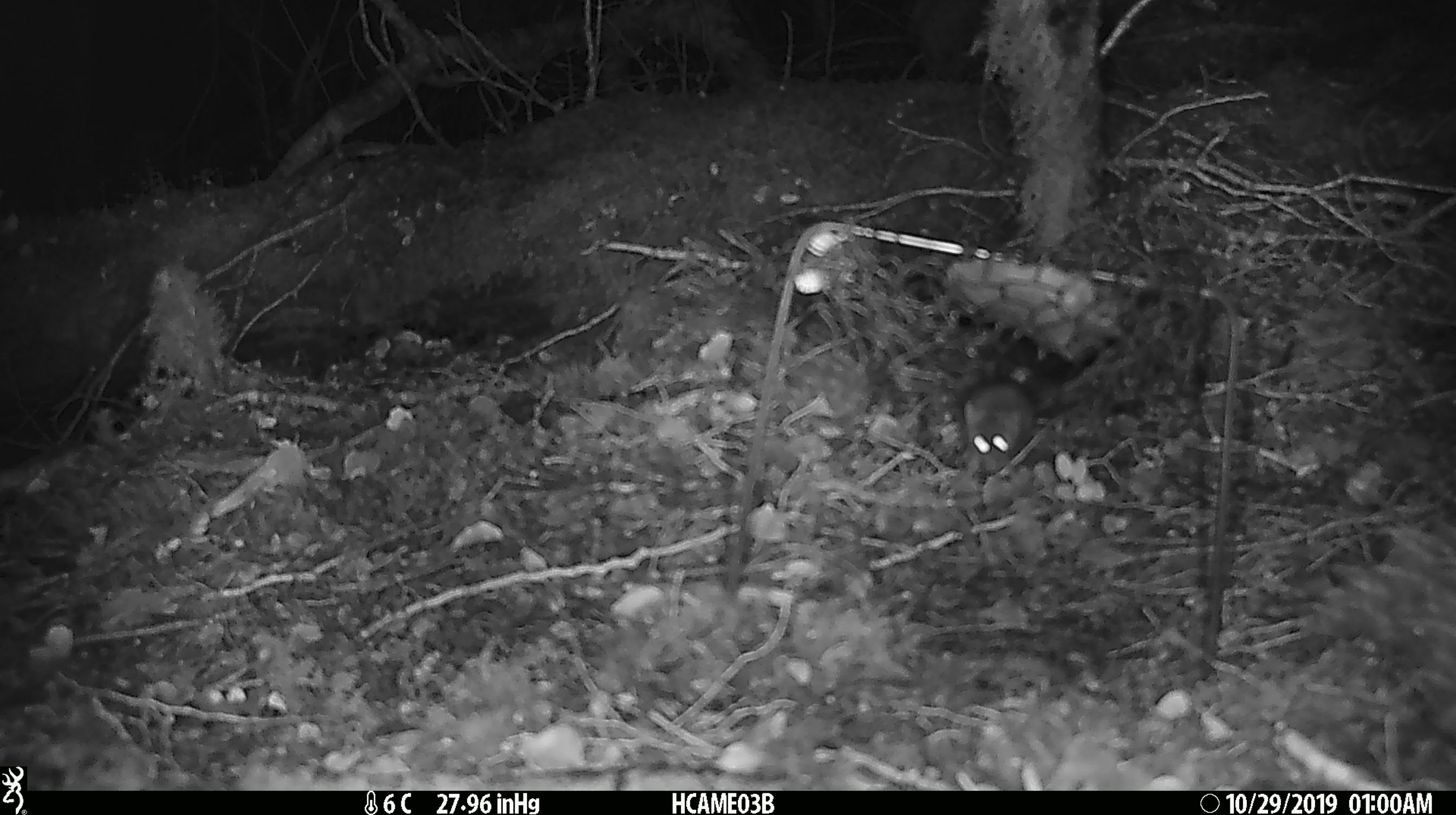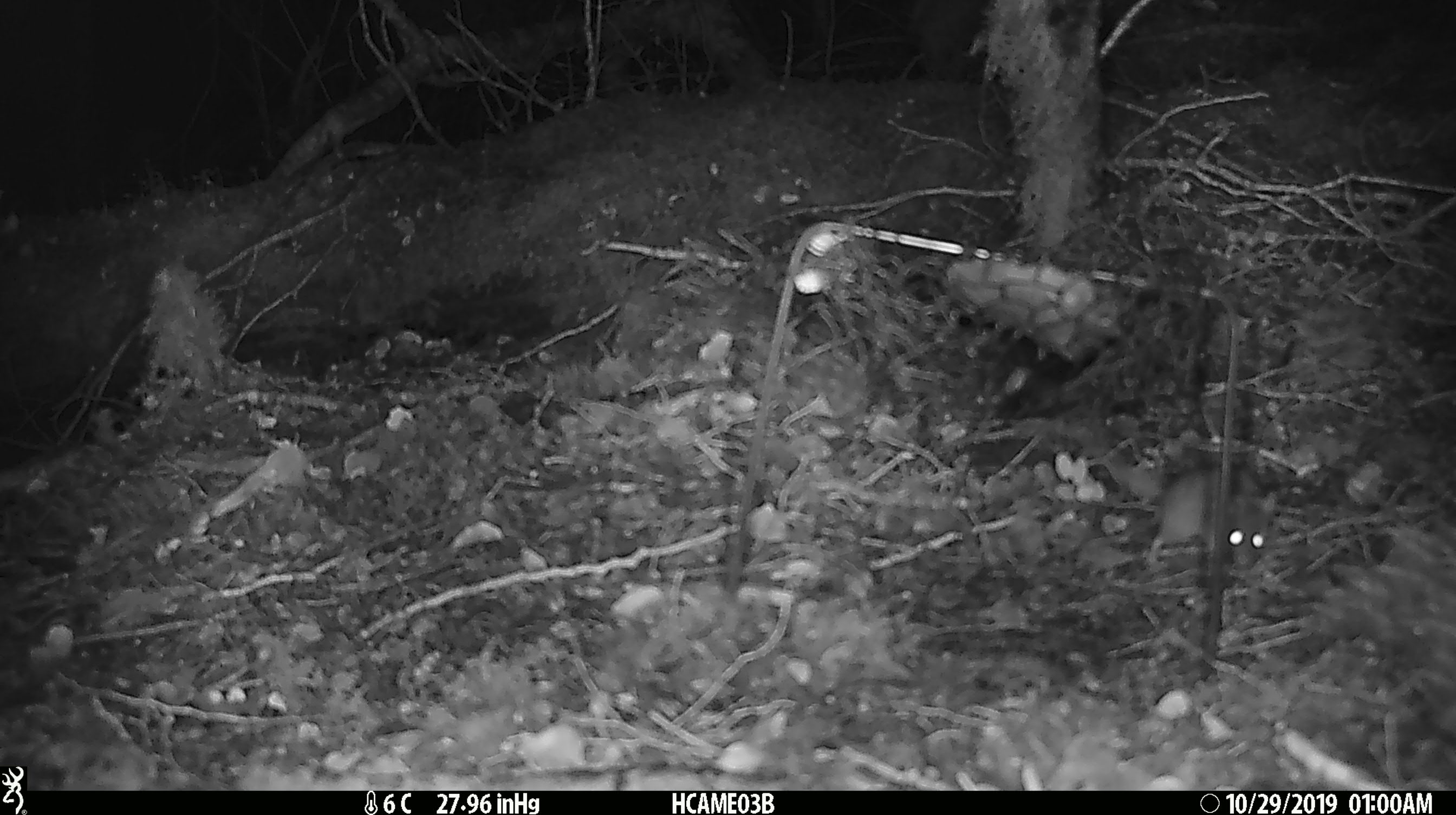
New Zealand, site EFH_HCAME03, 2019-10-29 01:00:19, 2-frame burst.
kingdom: Animalia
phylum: Chordata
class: Mammalia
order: Rodentia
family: Muridae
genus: Mus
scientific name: Mus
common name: mouse